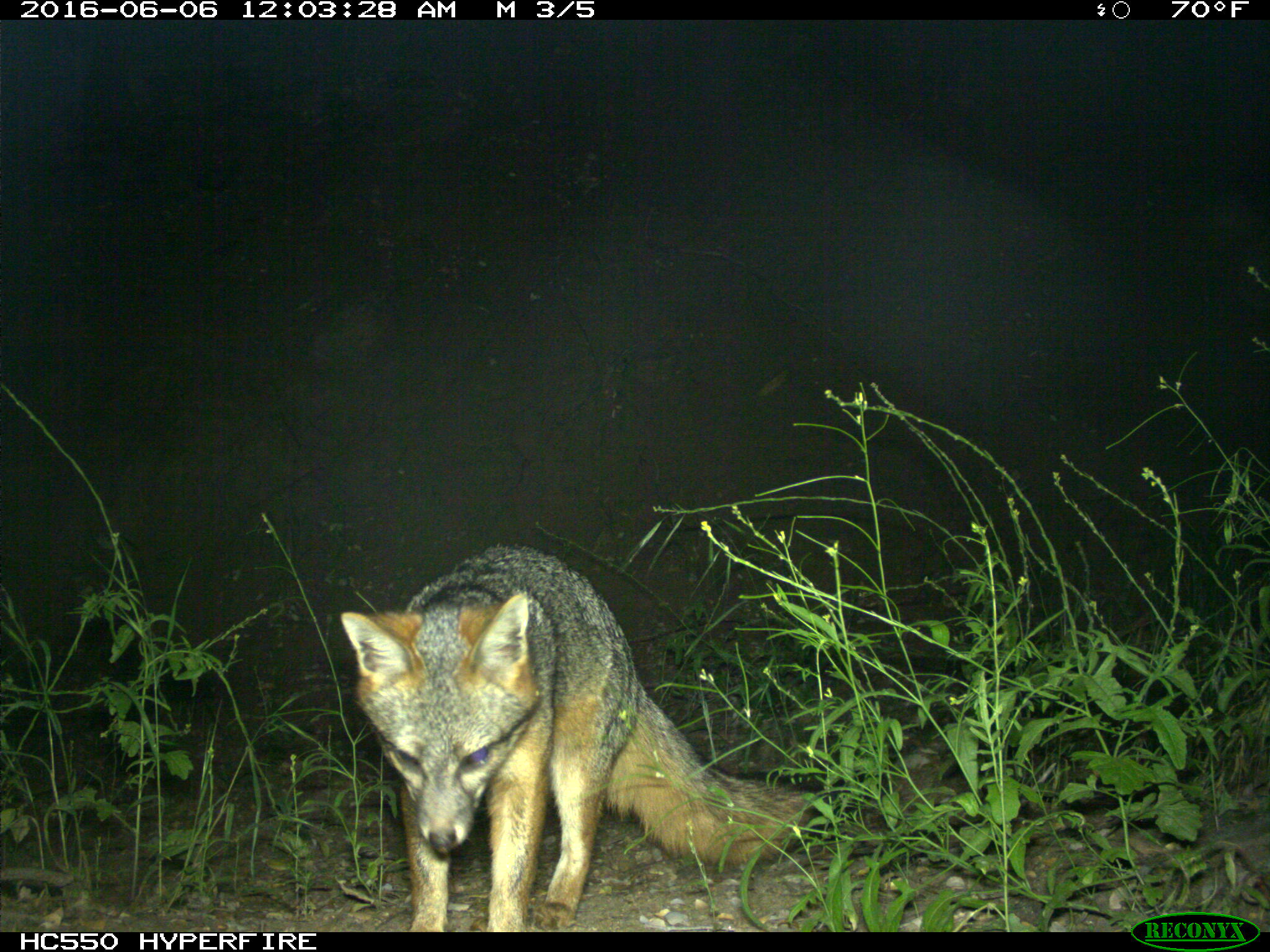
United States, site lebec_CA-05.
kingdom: Animalia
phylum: Chordata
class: Mammalia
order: Carnivora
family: Canidae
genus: Urocyon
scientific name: Urocyon cinereoargenteus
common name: gray fox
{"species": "Urocyon cinereoargenteus (gray fox)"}